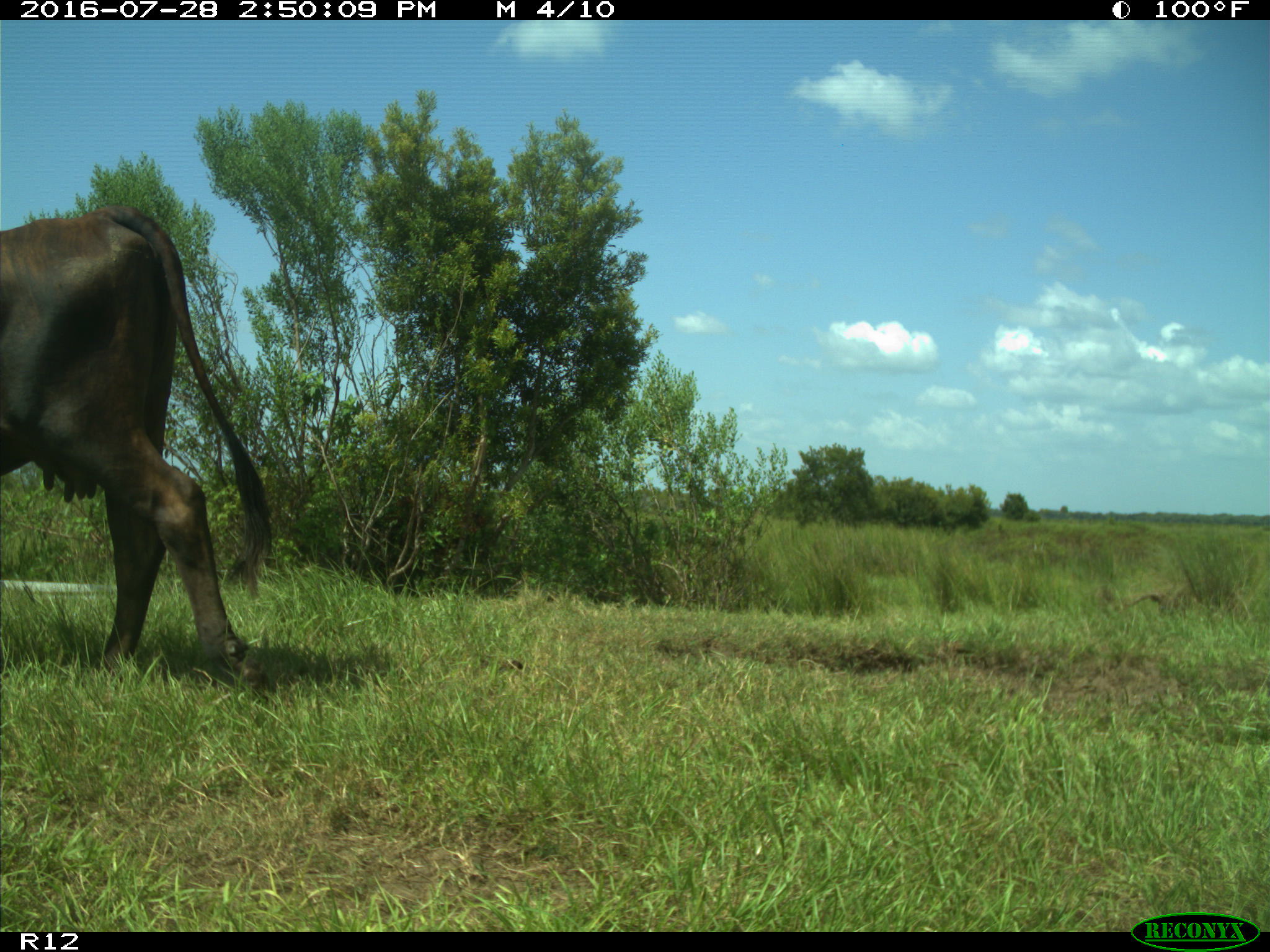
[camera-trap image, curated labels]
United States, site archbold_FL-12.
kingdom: Animalia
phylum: Chordata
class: Mammalia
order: Artiodactyla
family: Bovidae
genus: Bos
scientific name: Bos taurus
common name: domestic cow